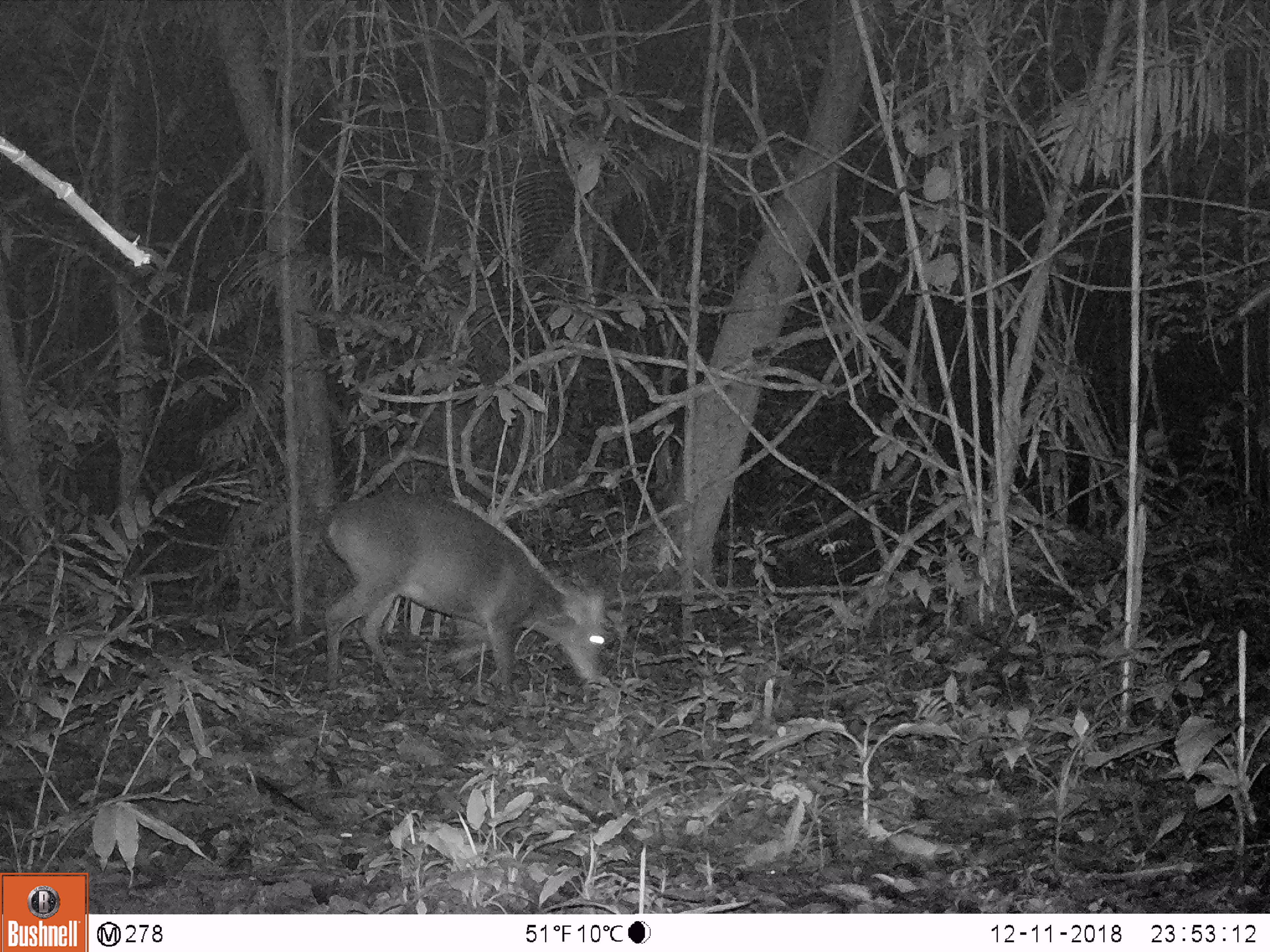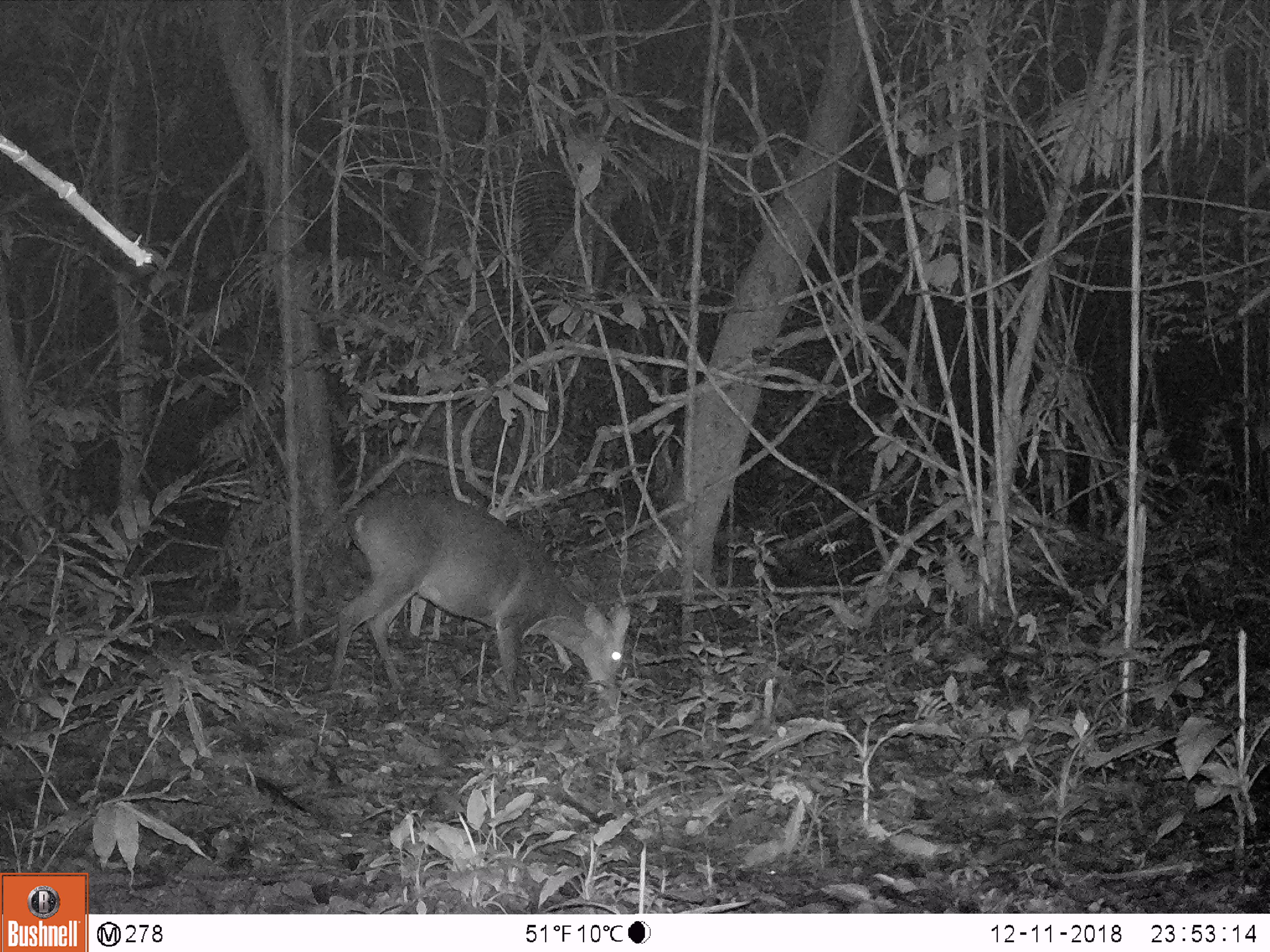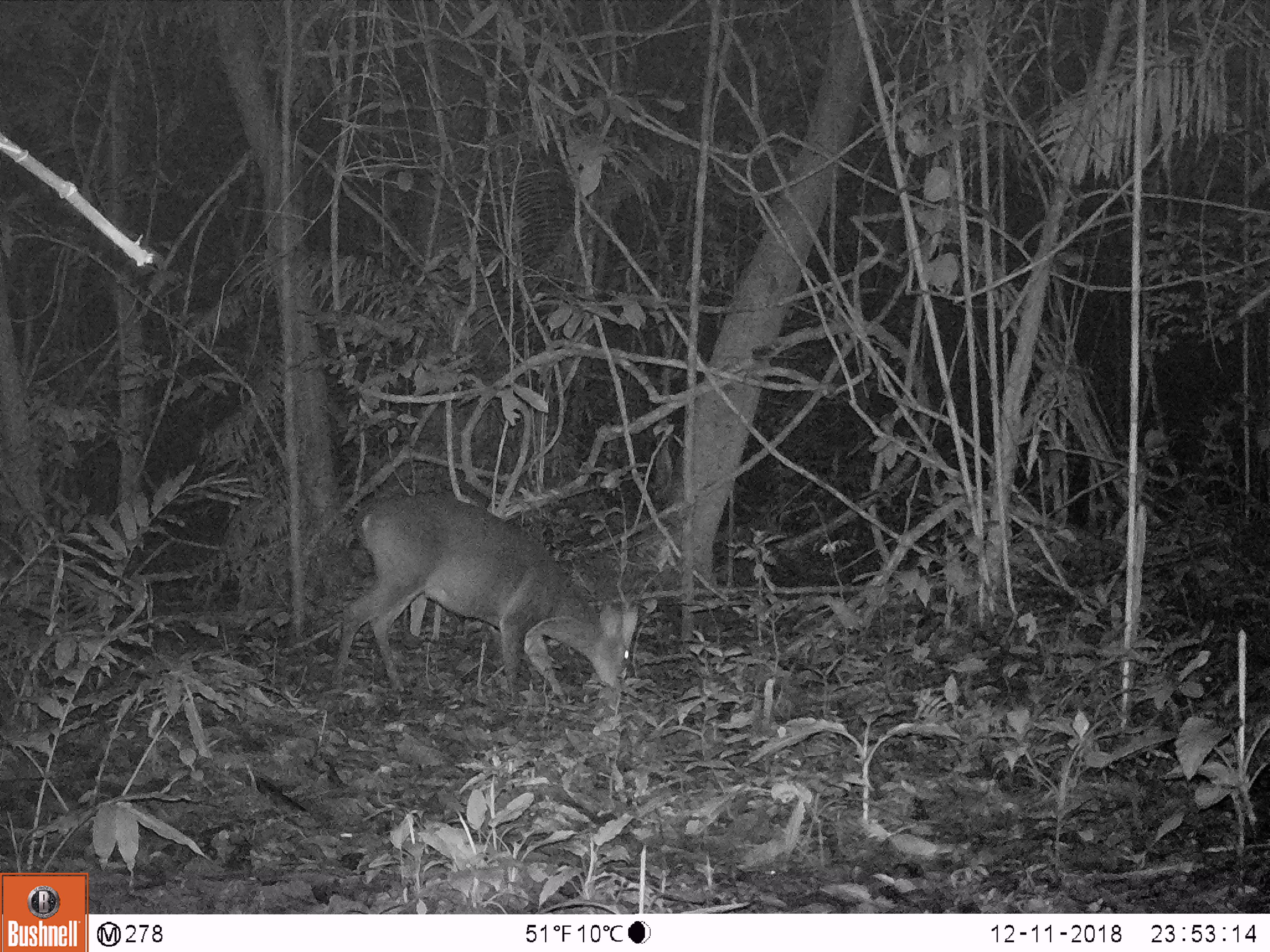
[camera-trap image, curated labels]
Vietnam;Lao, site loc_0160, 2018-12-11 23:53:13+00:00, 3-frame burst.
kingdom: Animalia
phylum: Chordata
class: Mammalia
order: Artiodactyla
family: Cervidae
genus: Muntiacus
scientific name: Muntiacus vuquangensis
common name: large-antlered muntjac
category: large antlered muntjac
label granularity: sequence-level